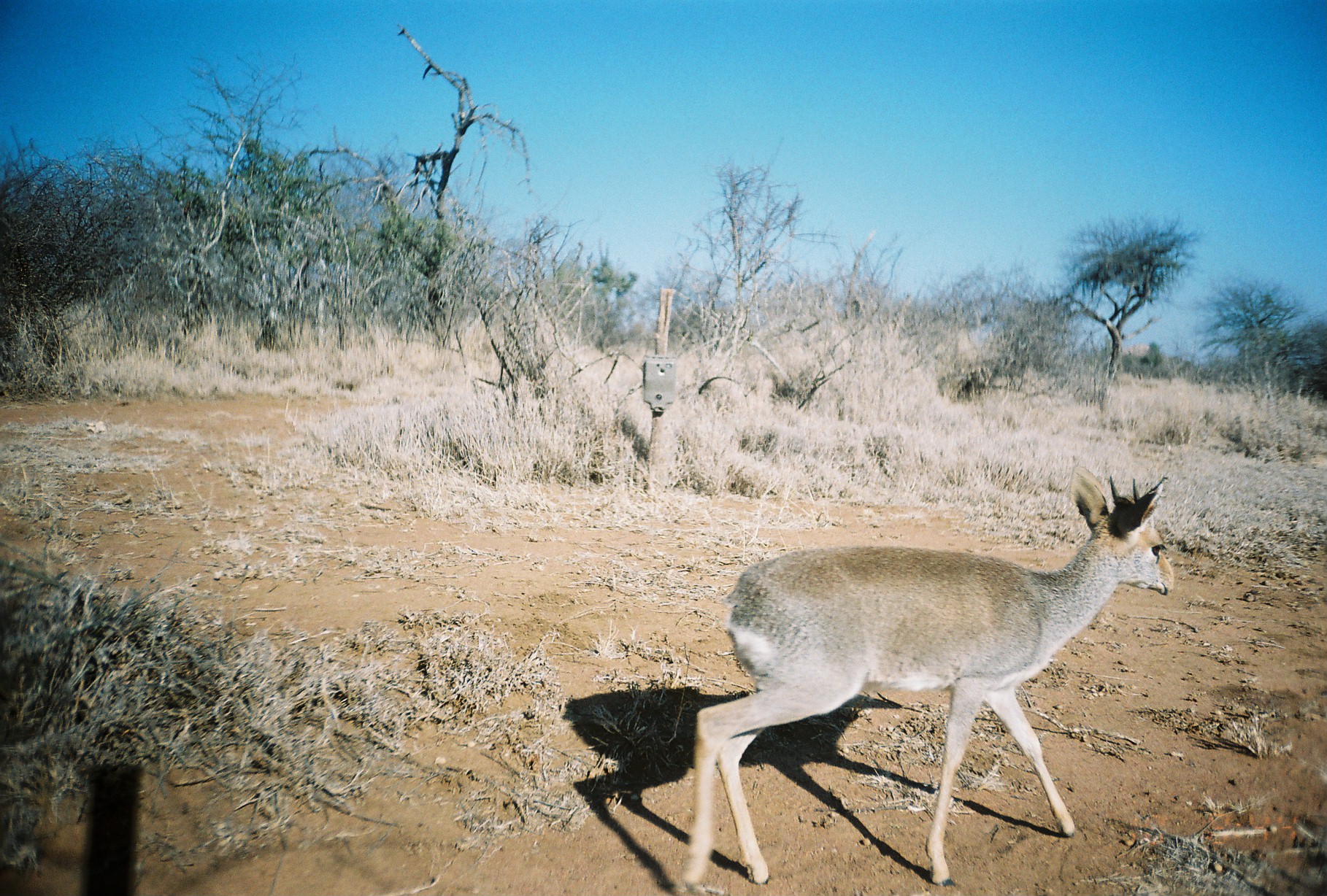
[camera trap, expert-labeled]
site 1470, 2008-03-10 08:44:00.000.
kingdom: Animalia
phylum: Chordata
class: Mammalia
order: Artiodactyla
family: Bovidae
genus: Madoqua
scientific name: Madoqua guentheri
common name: günther's dik-dik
Madoqua guentheri (günther's dik-dik), count 1.